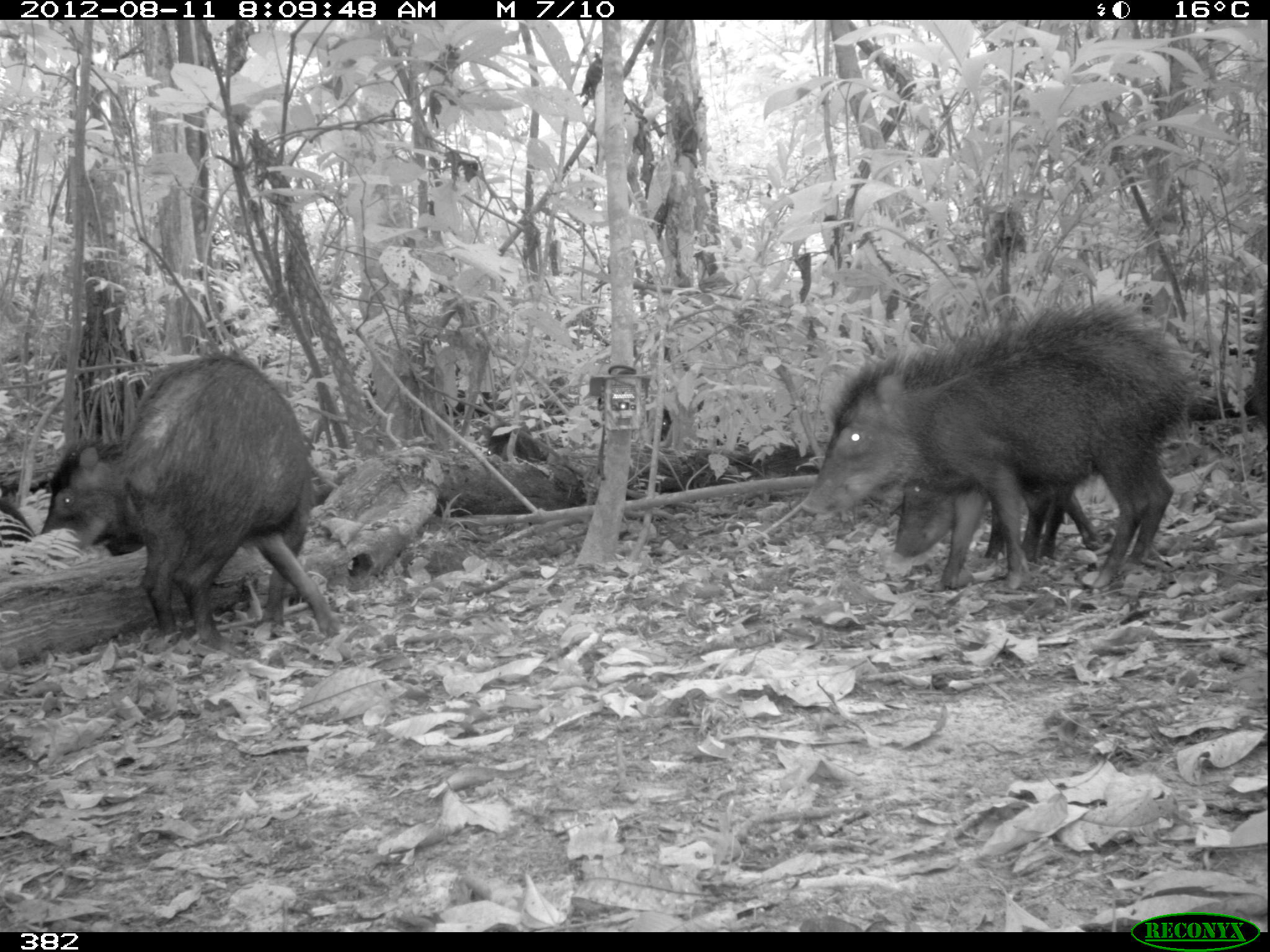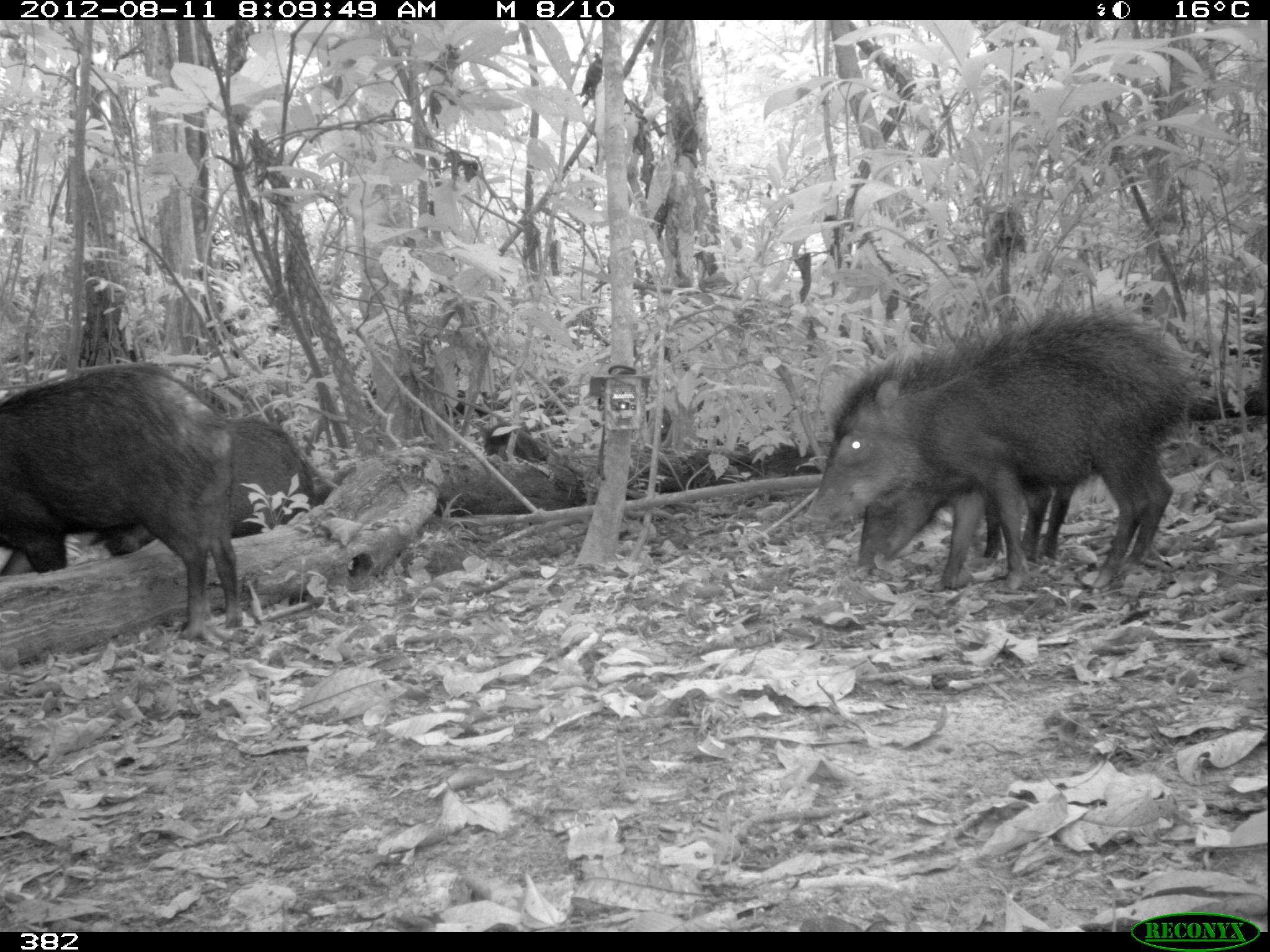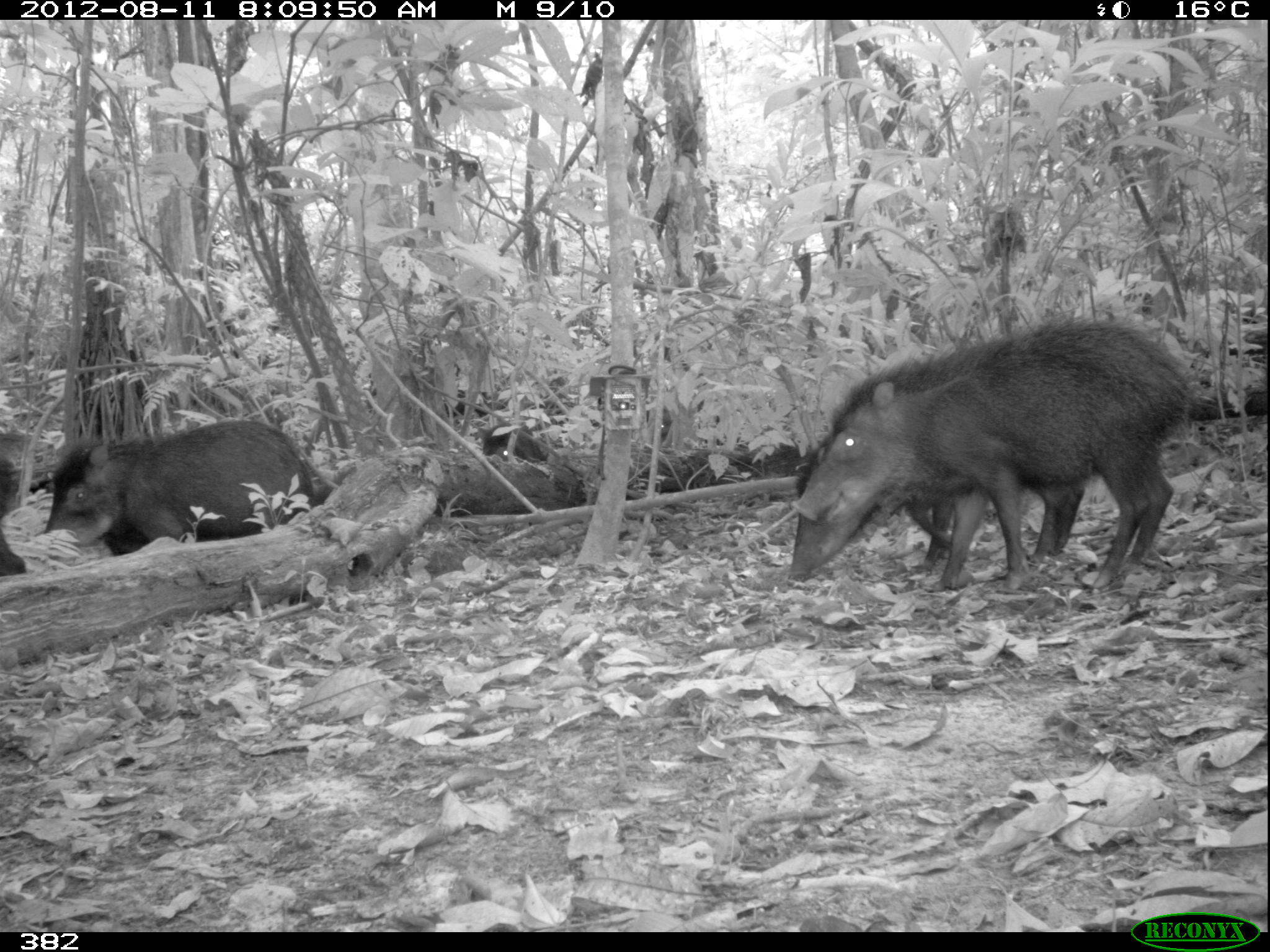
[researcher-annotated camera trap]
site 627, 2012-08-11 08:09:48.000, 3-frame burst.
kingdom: Animalia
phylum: Chordata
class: Mammalia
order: Artiodactyla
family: Tayassuidae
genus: Tayassu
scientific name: Tayassu pecari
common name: white-lipped peccary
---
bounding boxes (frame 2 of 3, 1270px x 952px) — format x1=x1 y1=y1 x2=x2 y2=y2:
tayassu pecari: x1=802 y1=308 x2=1195 y2=590; x1=0 y1=359 x2=242 y2=641; x1=90 y1=415 x2=332 y2=557; x1=857 y1=477 x2=1076 y2=572; x1=481 y1=420 x2=543 y2=462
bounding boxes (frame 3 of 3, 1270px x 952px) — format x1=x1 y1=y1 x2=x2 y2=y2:
tayassu pecari: x1=788 y1=315 x2=1195 y2=591; x1=787 y1=444 x2=1085 y2=582; x1=42 y1=416 x2=328 y2=556; x1=477 y1=422 x2=549 y2=465